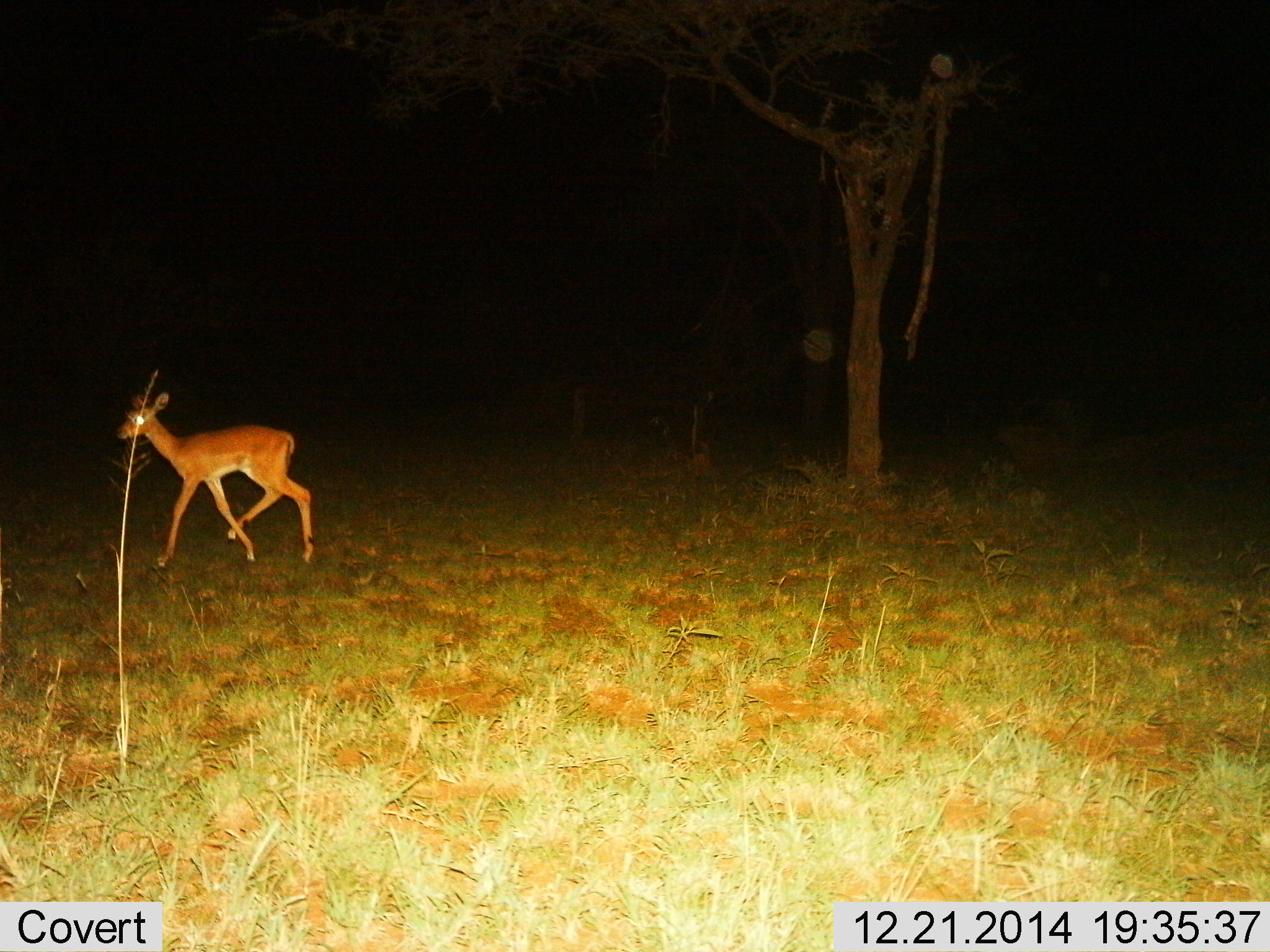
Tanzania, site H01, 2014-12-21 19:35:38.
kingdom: Animalia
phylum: Chordata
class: Mammalia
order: Artiodactyla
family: Bovidae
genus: Aepyceros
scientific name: Aepyceros melampus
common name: impala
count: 1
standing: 11%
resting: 0%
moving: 89%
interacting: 0%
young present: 11%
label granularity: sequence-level